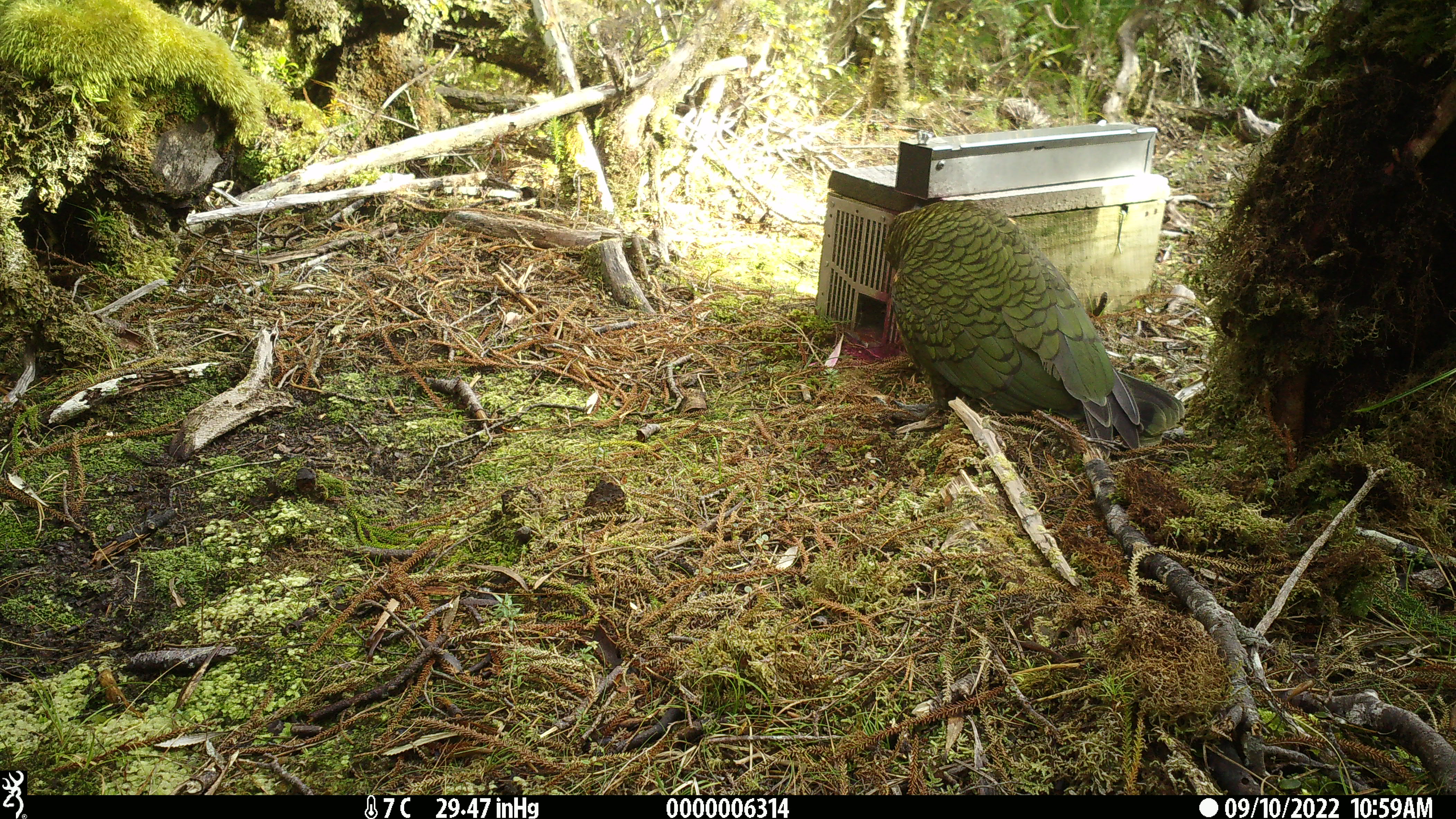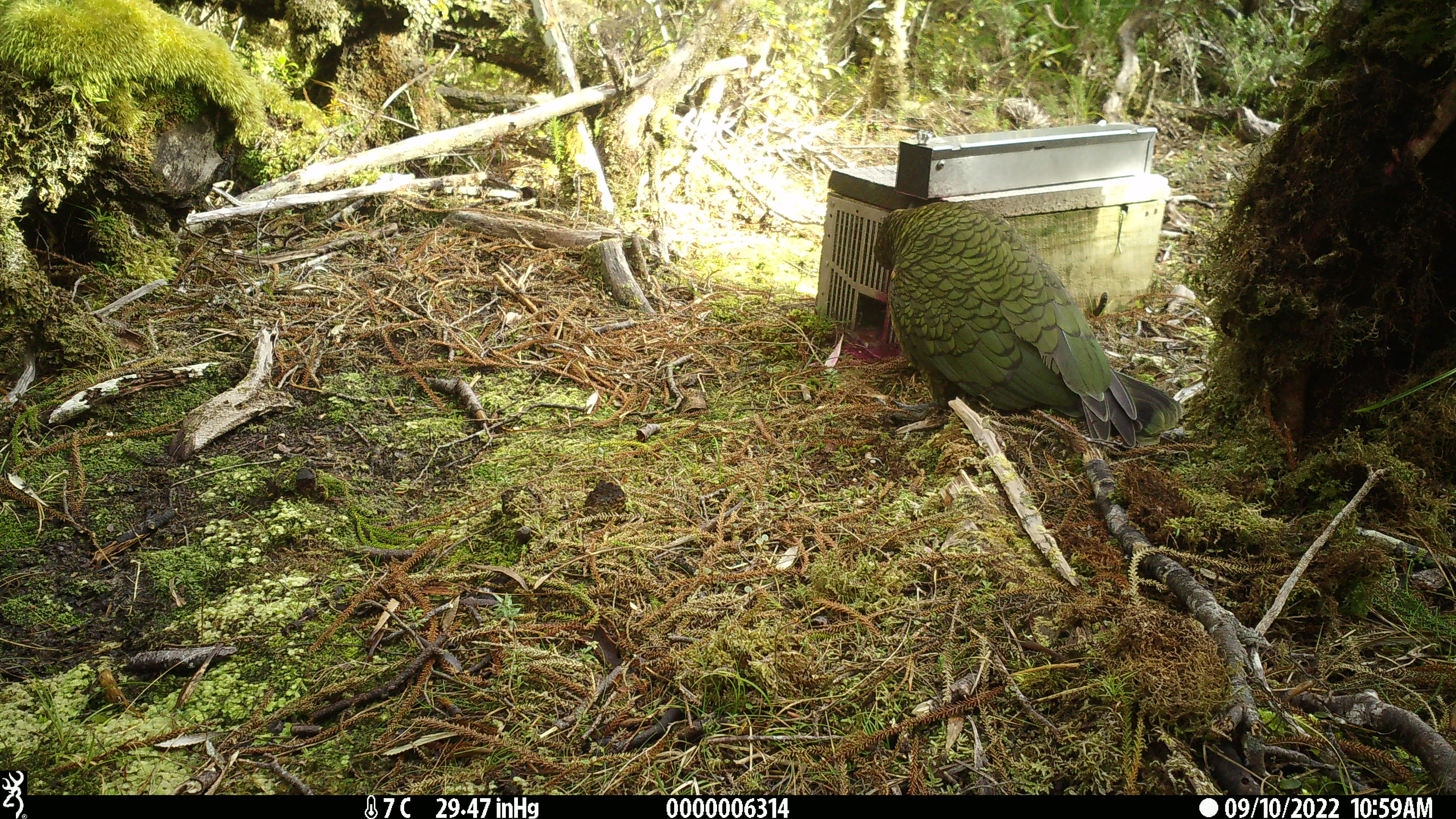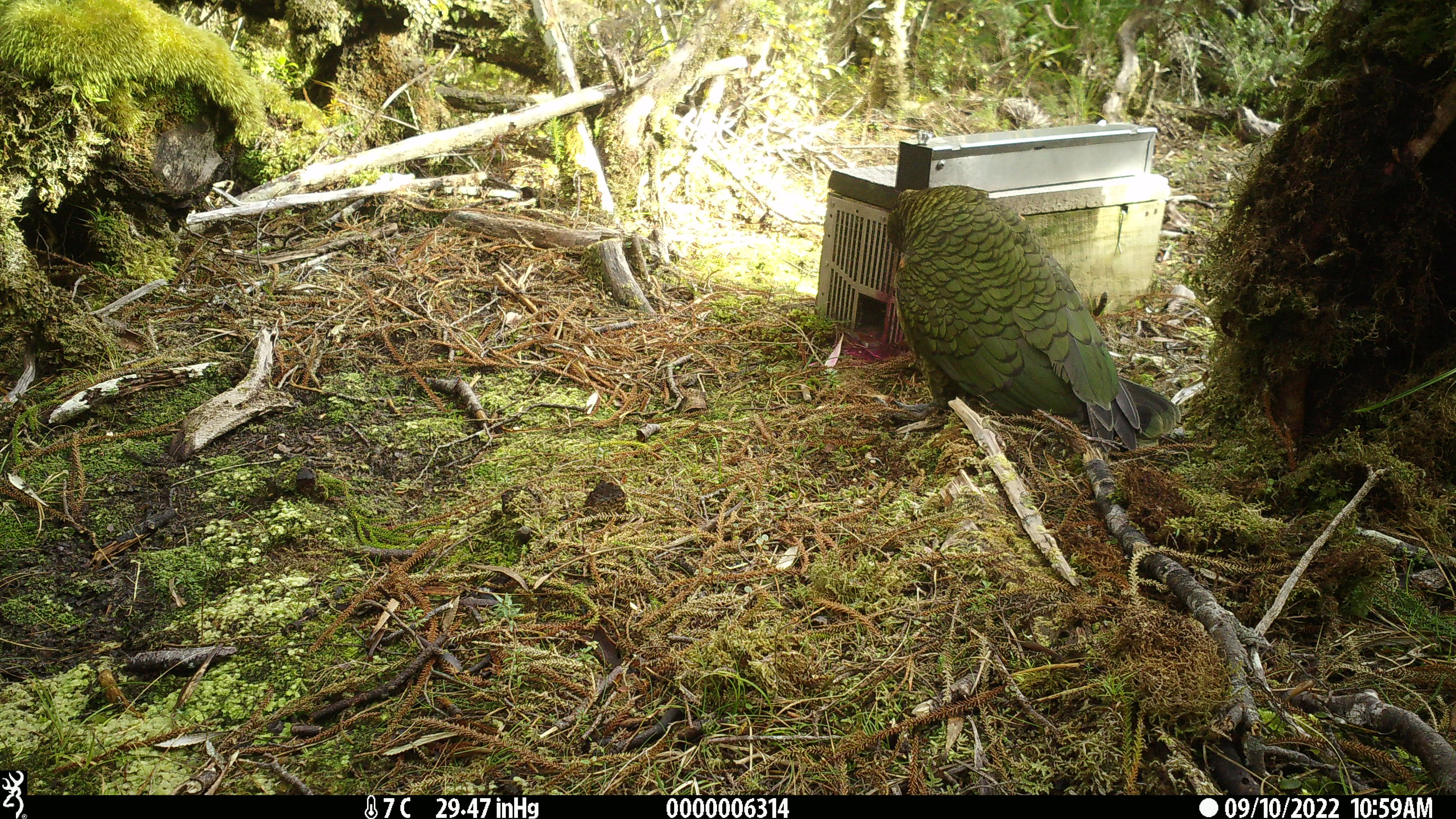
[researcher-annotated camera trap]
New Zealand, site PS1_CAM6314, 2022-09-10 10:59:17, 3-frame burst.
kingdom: Animalia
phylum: Chordata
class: Aves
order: Psittaciformes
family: Strigopidae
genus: Nestor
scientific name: Nestor notabilis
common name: kea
Kea (Nestor notabilis).